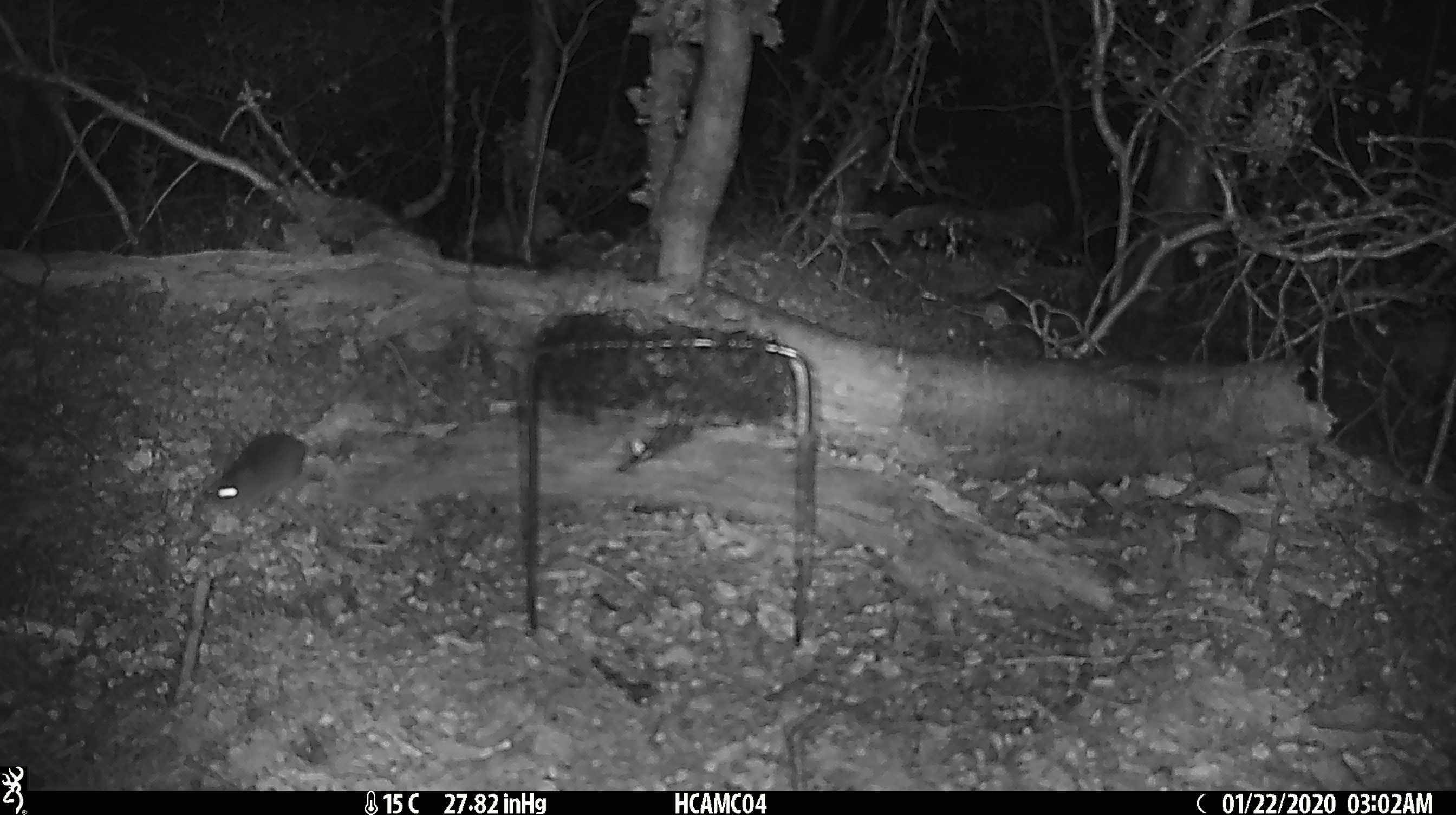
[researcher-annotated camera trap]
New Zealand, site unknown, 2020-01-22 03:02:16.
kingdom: Animalia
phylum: Chordata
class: Mammalia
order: Rodentia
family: Muridae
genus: Mus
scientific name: Mus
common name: mouse